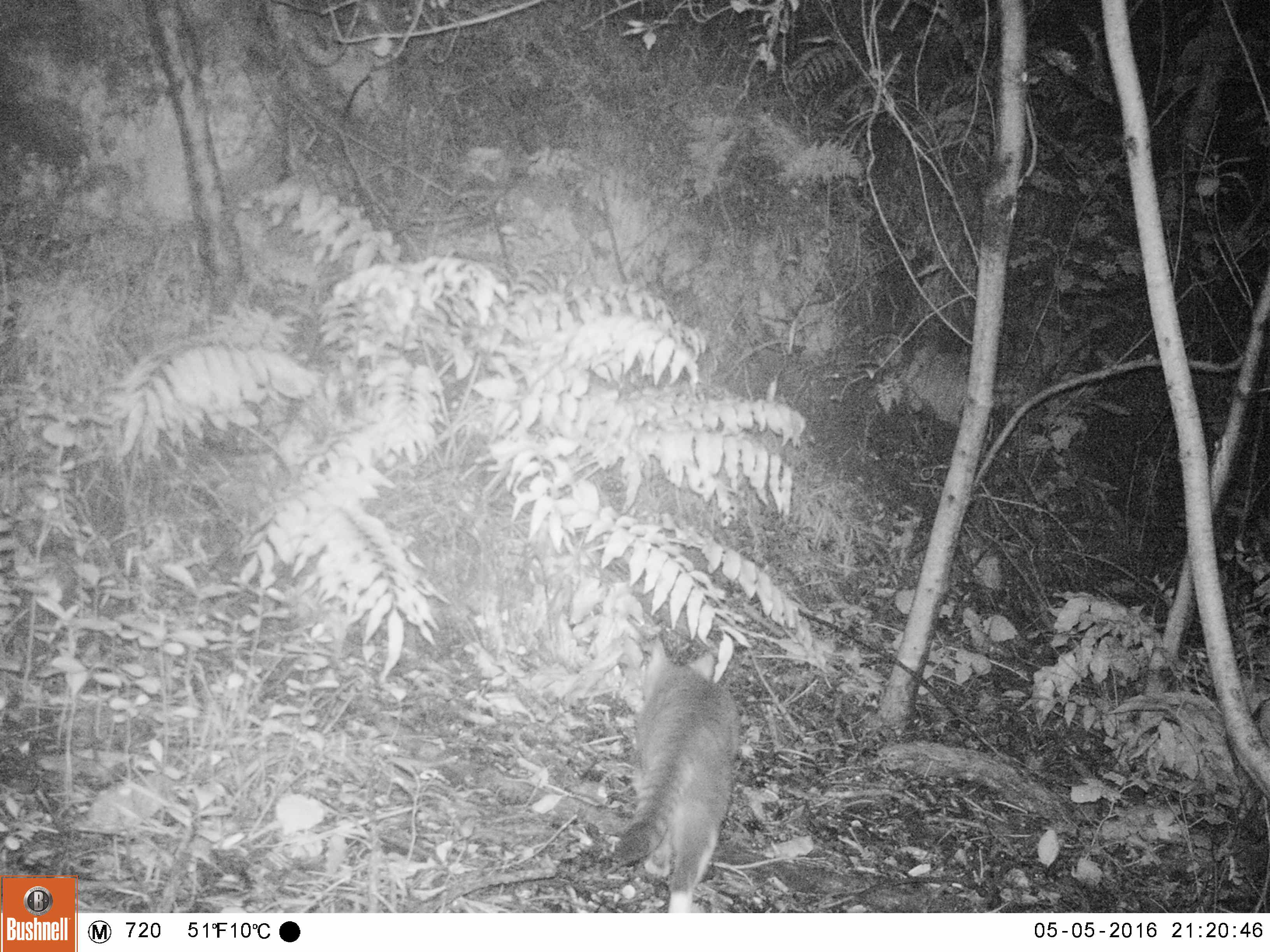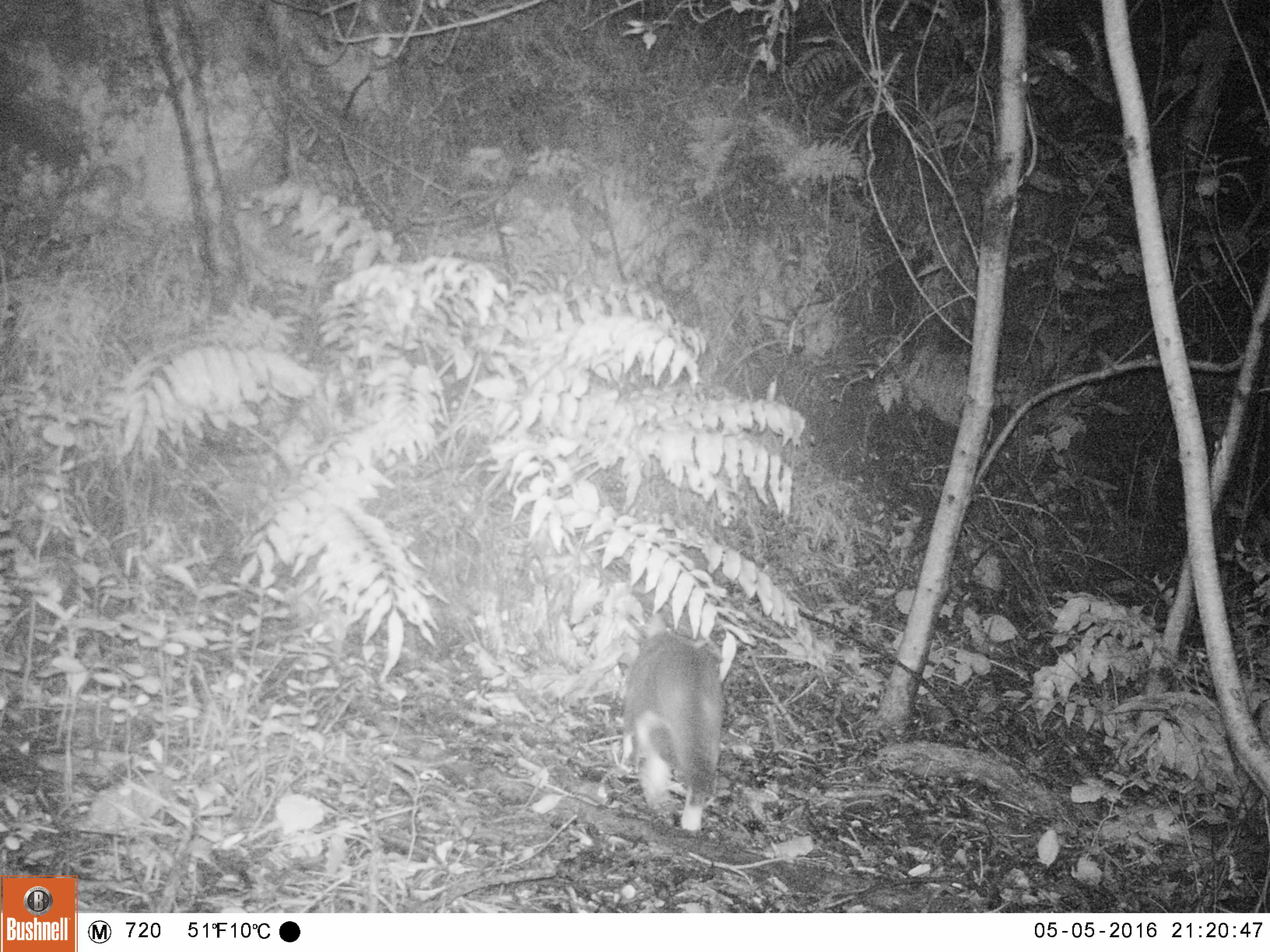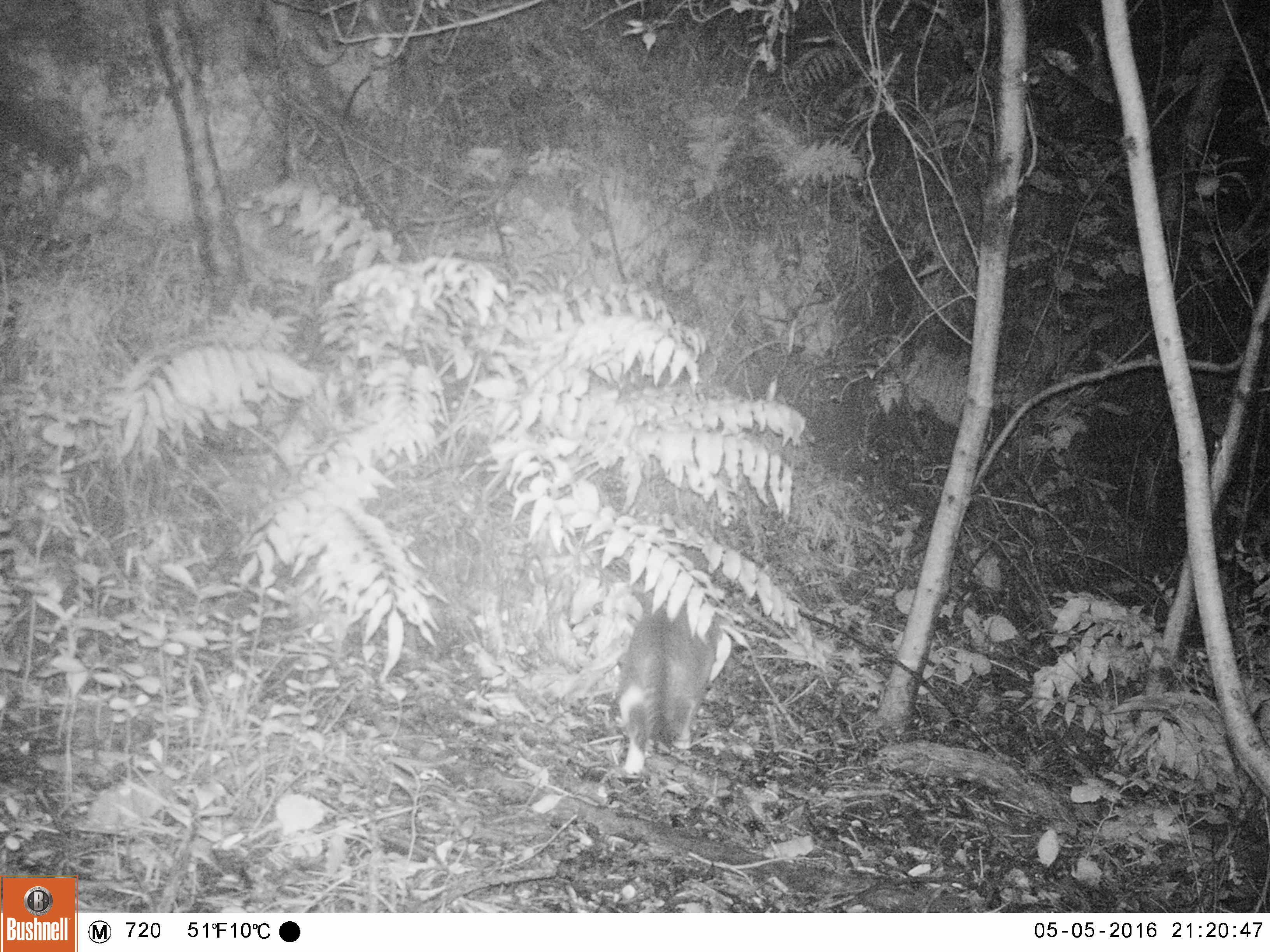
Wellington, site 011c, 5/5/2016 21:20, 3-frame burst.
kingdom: Animalia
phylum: Chordata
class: Mammalia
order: Carnivora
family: Felidae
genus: Felis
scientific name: Felis catus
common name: cat